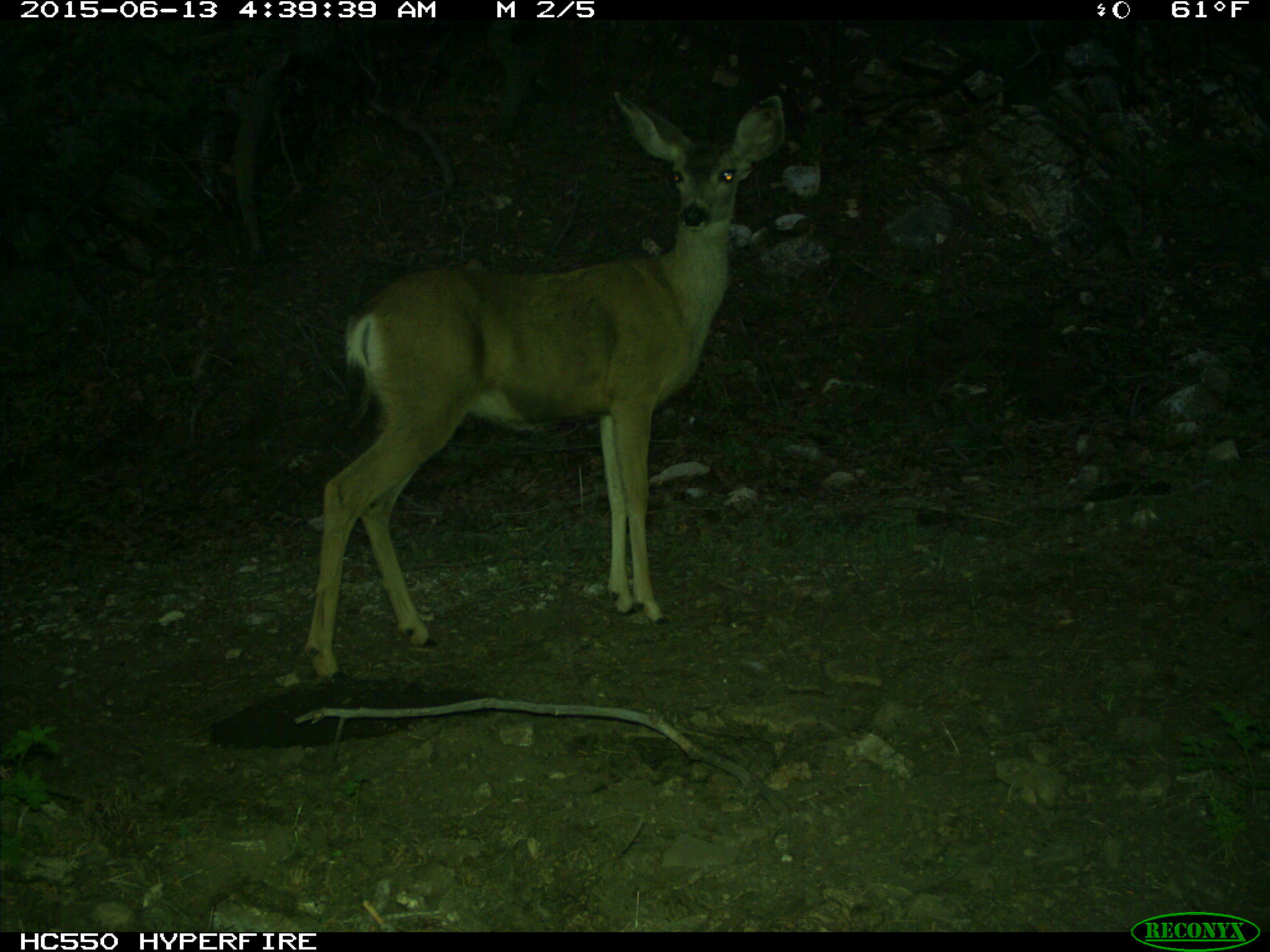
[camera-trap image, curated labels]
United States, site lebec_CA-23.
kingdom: Animalia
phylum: Chordata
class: Mammalia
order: Artiodactyla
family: Cervidae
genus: Odocoileus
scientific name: Odocoileus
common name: deer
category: unidentified deer